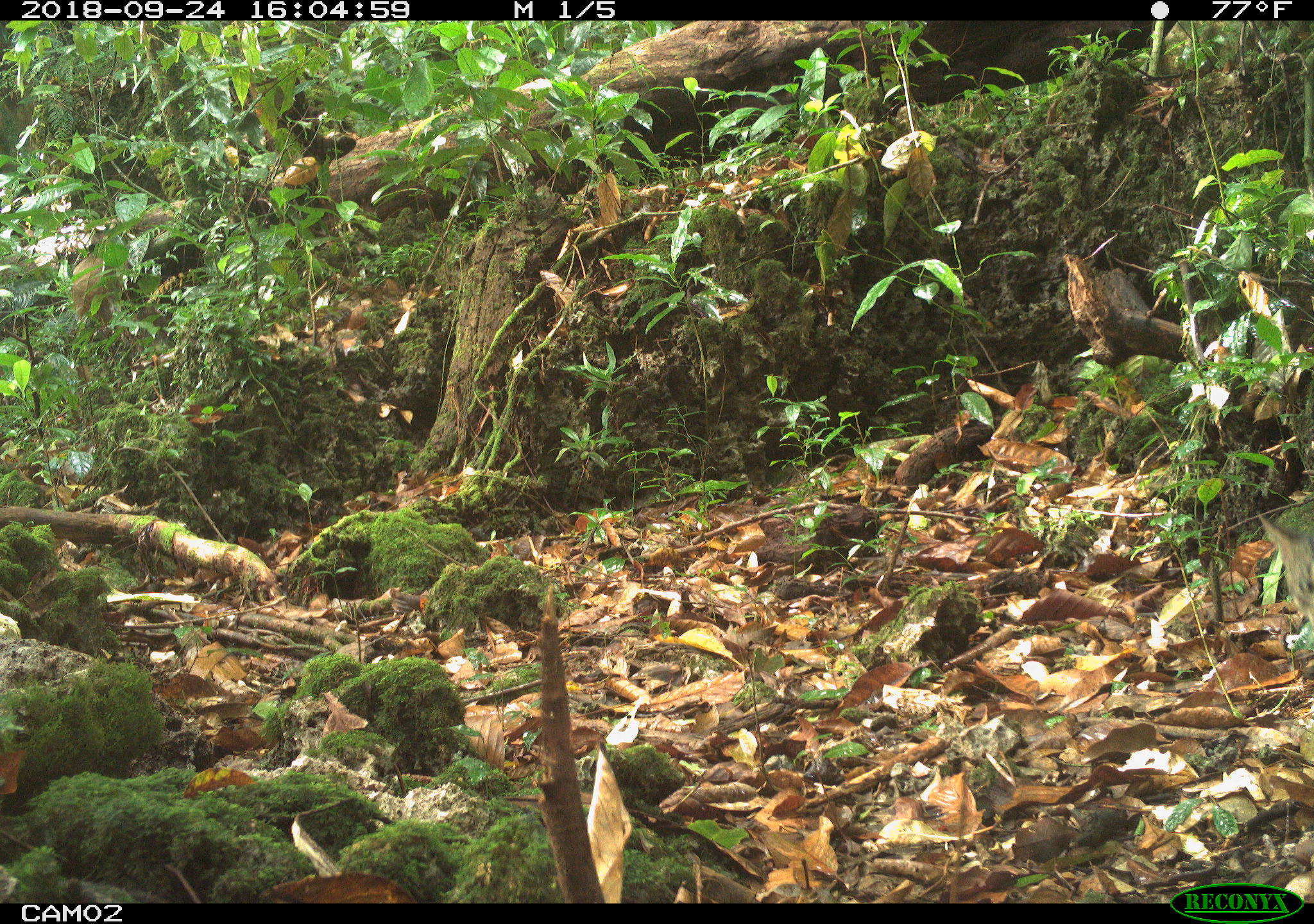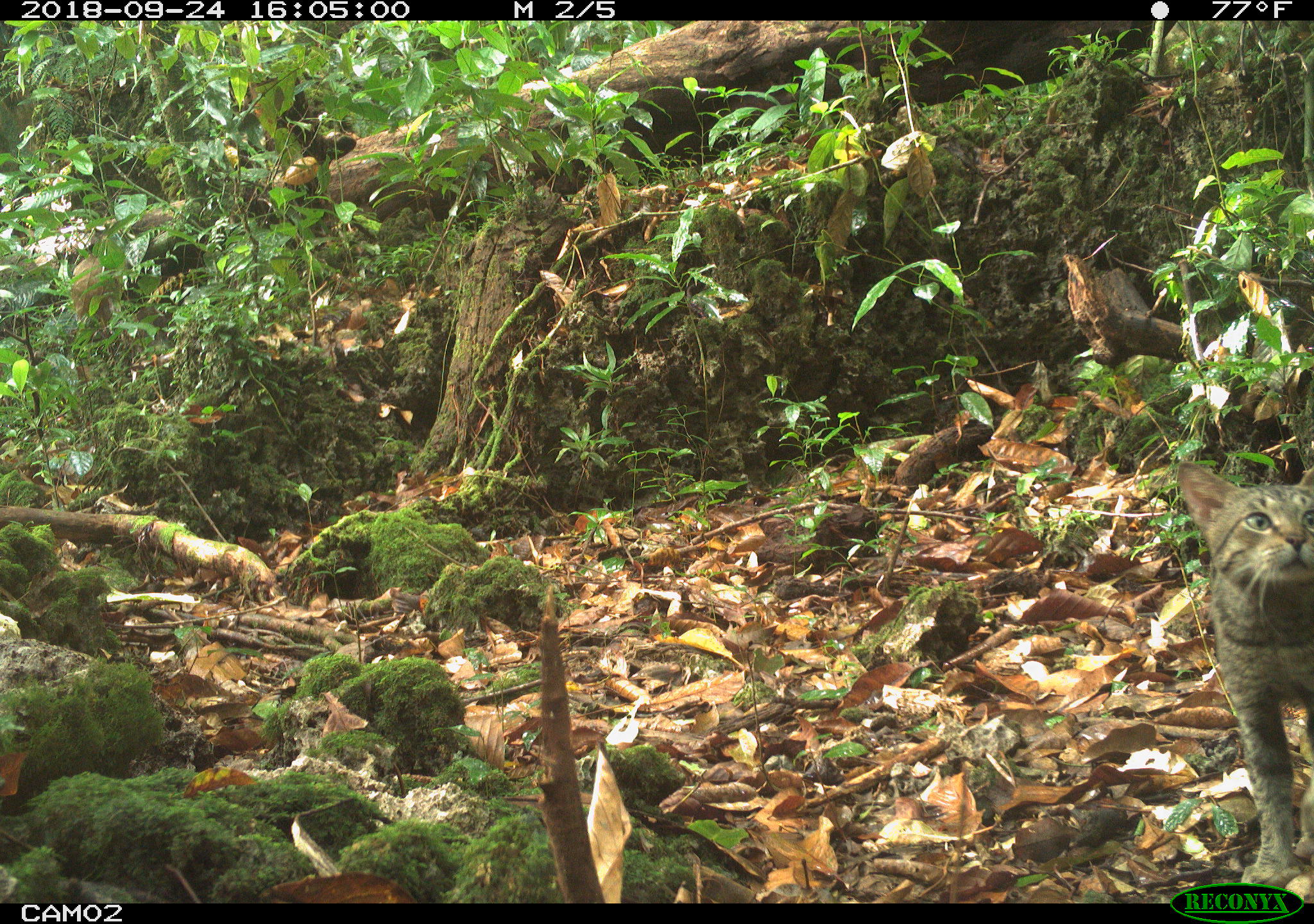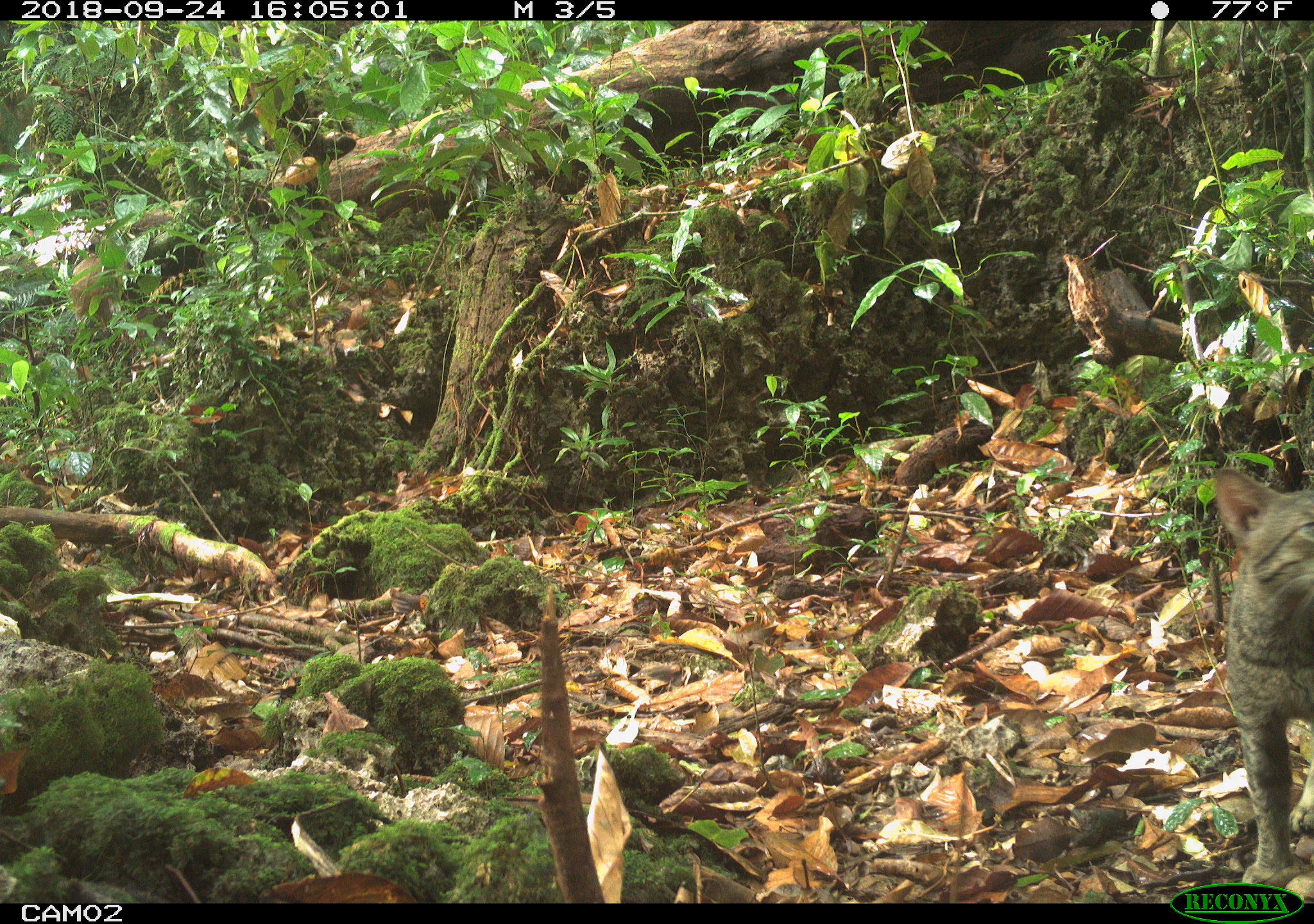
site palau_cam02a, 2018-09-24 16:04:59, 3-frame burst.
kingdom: Animalia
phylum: Chordata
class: Mammalia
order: Carnivora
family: Felidae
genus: Felis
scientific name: Felis catus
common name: cat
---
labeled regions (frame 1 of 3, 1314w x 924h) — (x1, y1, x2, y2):
cat: (1256, 508, 1314, 631)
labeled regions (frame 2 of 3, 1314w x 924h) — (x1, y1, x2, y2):
cat: (1166, 450, 1314, 884)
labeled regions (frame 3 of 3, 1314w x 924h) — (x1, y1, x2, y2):
cat: (1207, 468, 1314, 881)